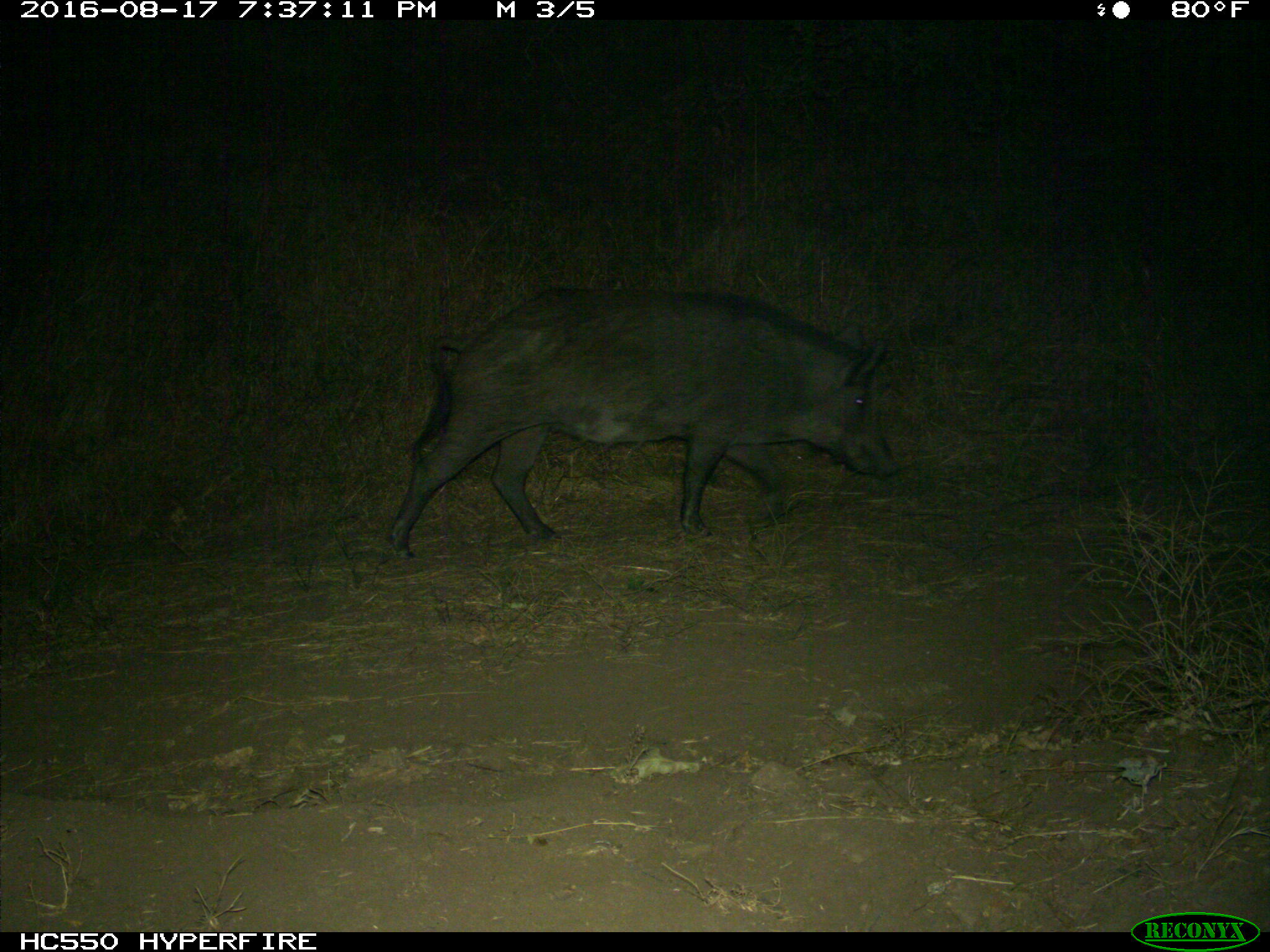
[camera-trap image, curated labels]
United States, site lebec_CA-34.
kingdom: Animalia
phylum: Chordata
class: Mammalia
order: Artiodactyla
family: Suidae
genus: Sus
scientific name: Sus scrofa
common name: wild boar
Sus scrofa (wild boar).